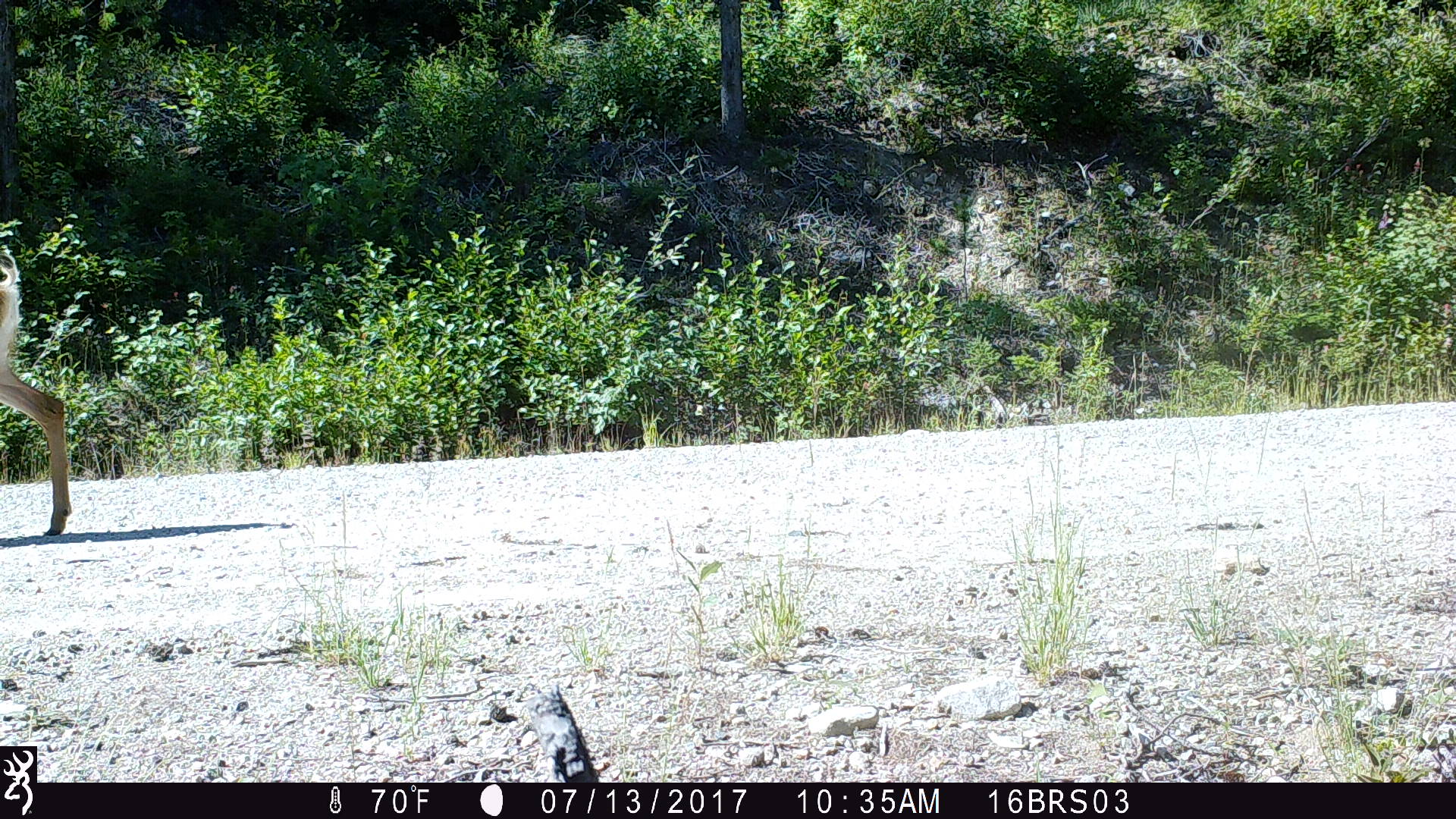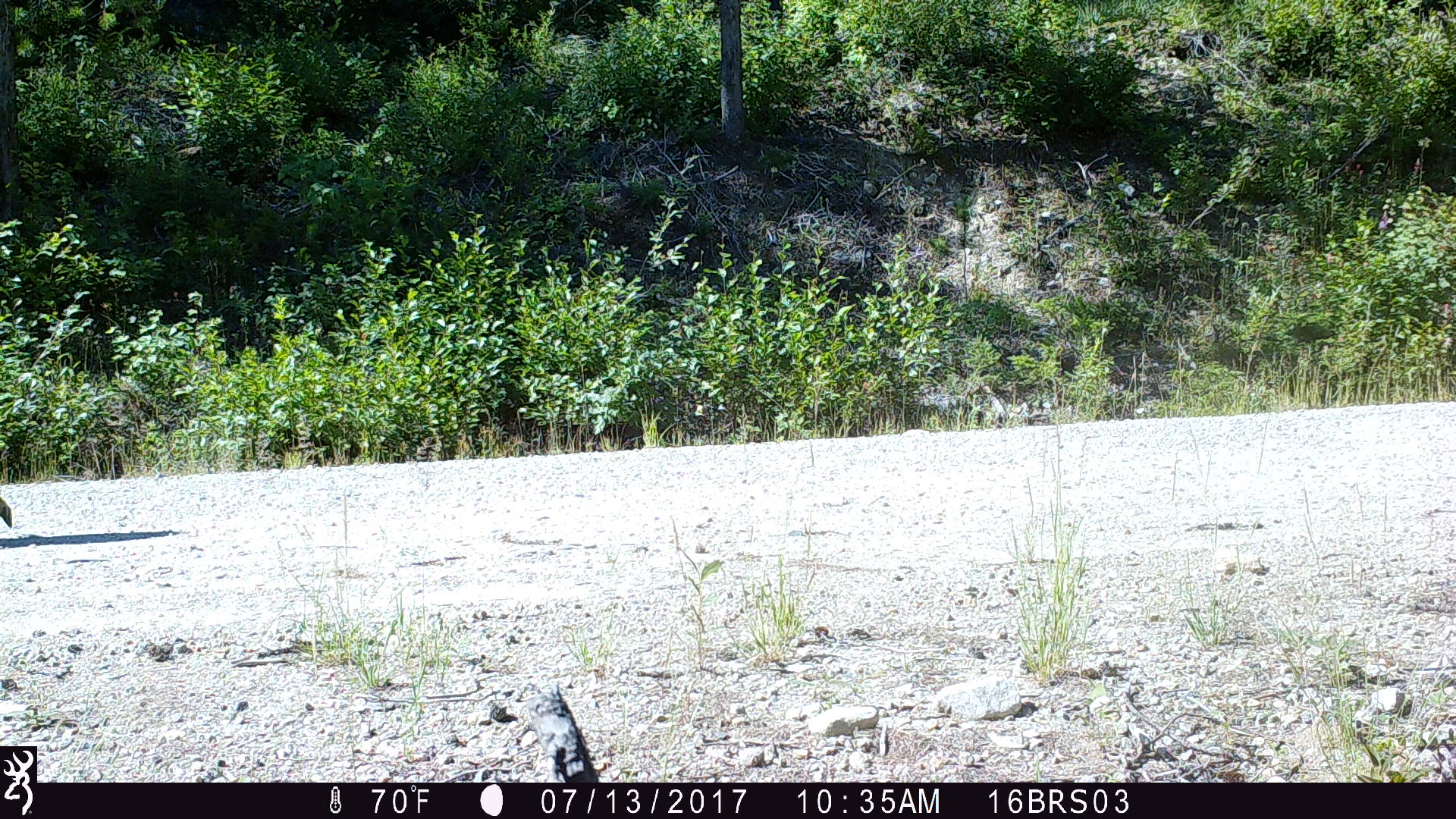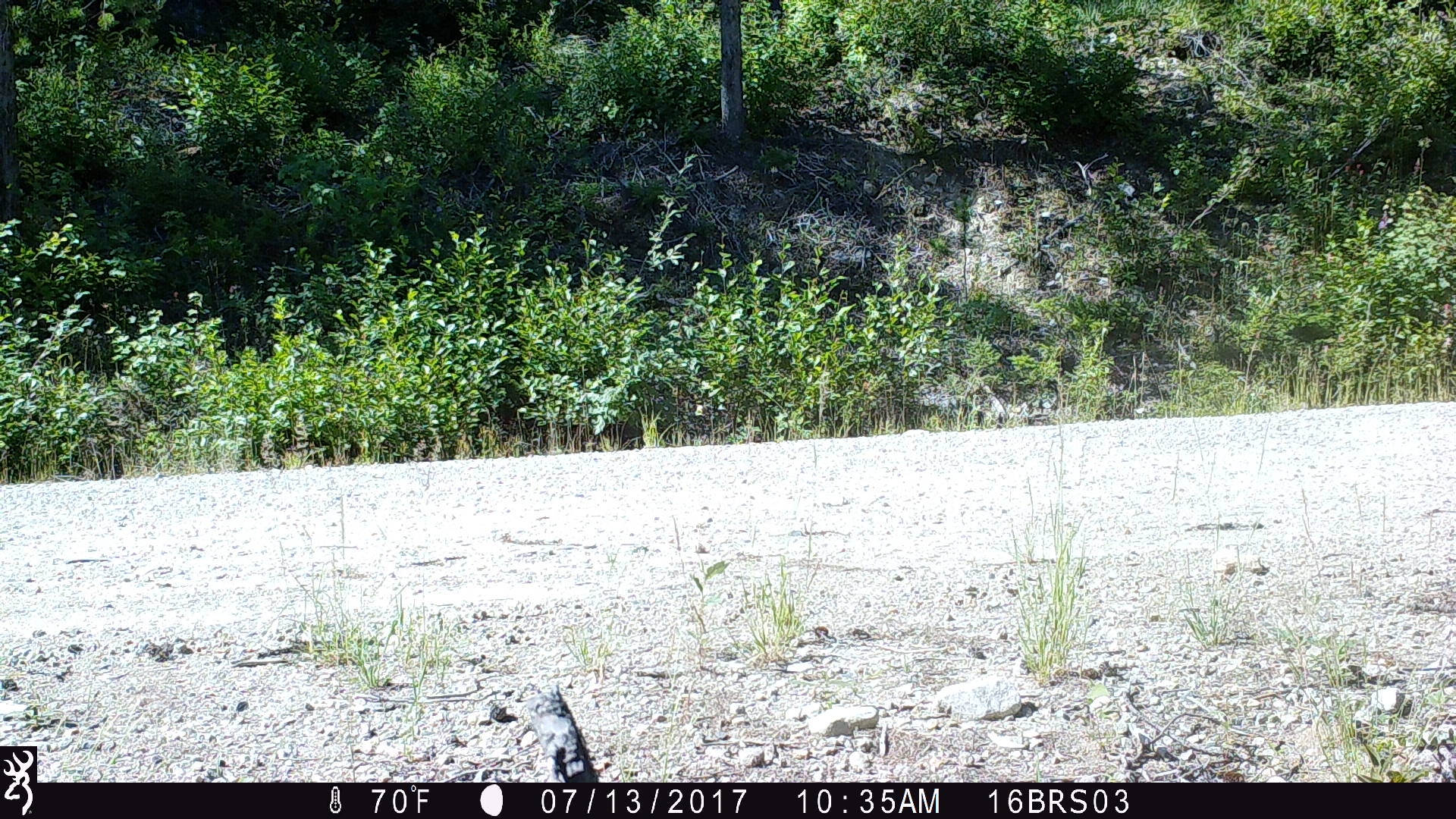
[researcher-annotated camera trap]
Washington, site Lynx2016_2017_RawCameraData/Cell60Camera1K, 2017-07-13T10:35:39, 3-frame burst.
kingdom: Animalia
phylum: Chordata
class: Mammalia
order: Artiodactyla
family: Cervidae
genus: Odocoileus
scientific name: Odocoileus hemionus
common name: mule deer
Odocoileus hemionus (mule deer). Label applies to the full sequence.